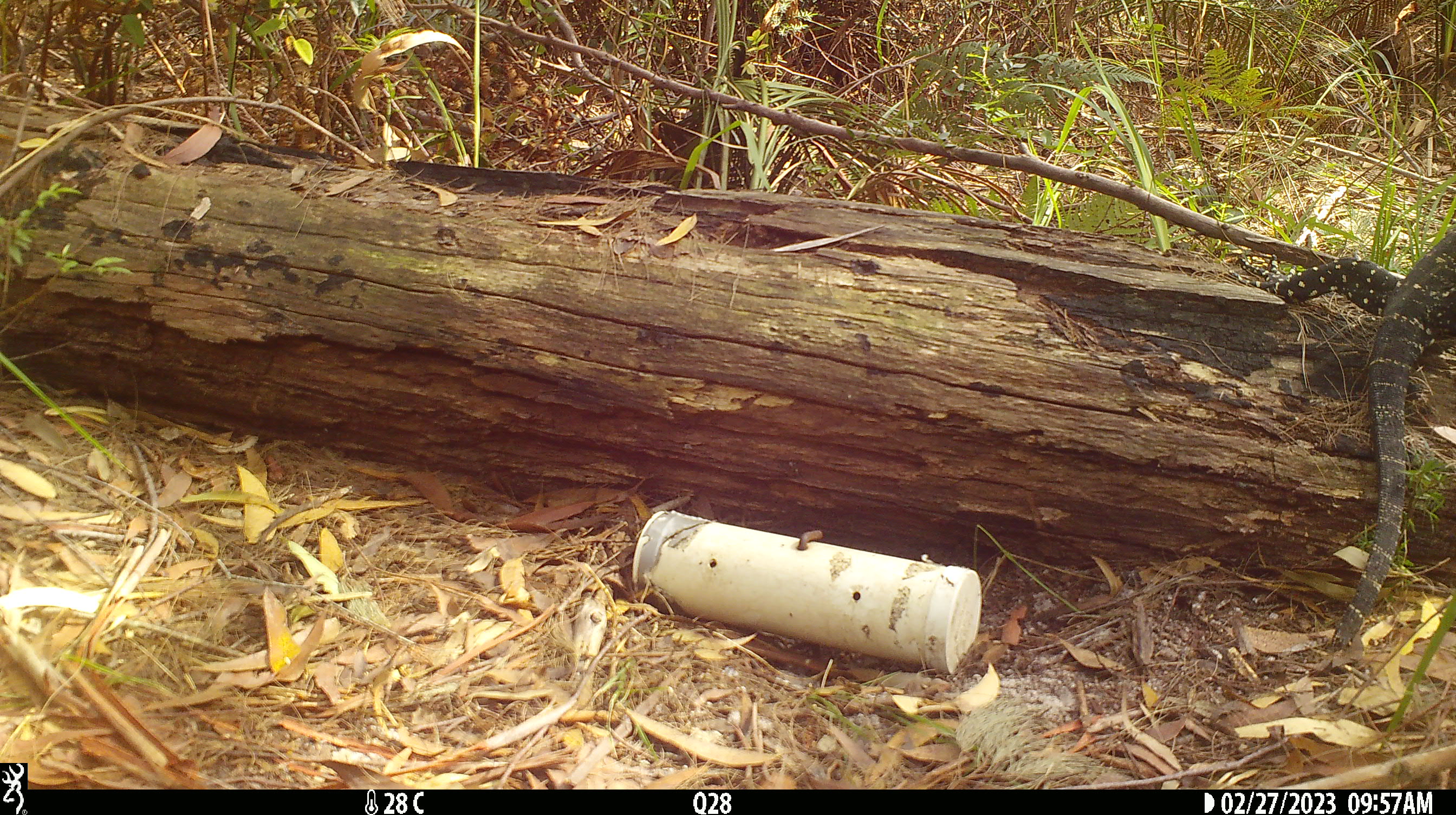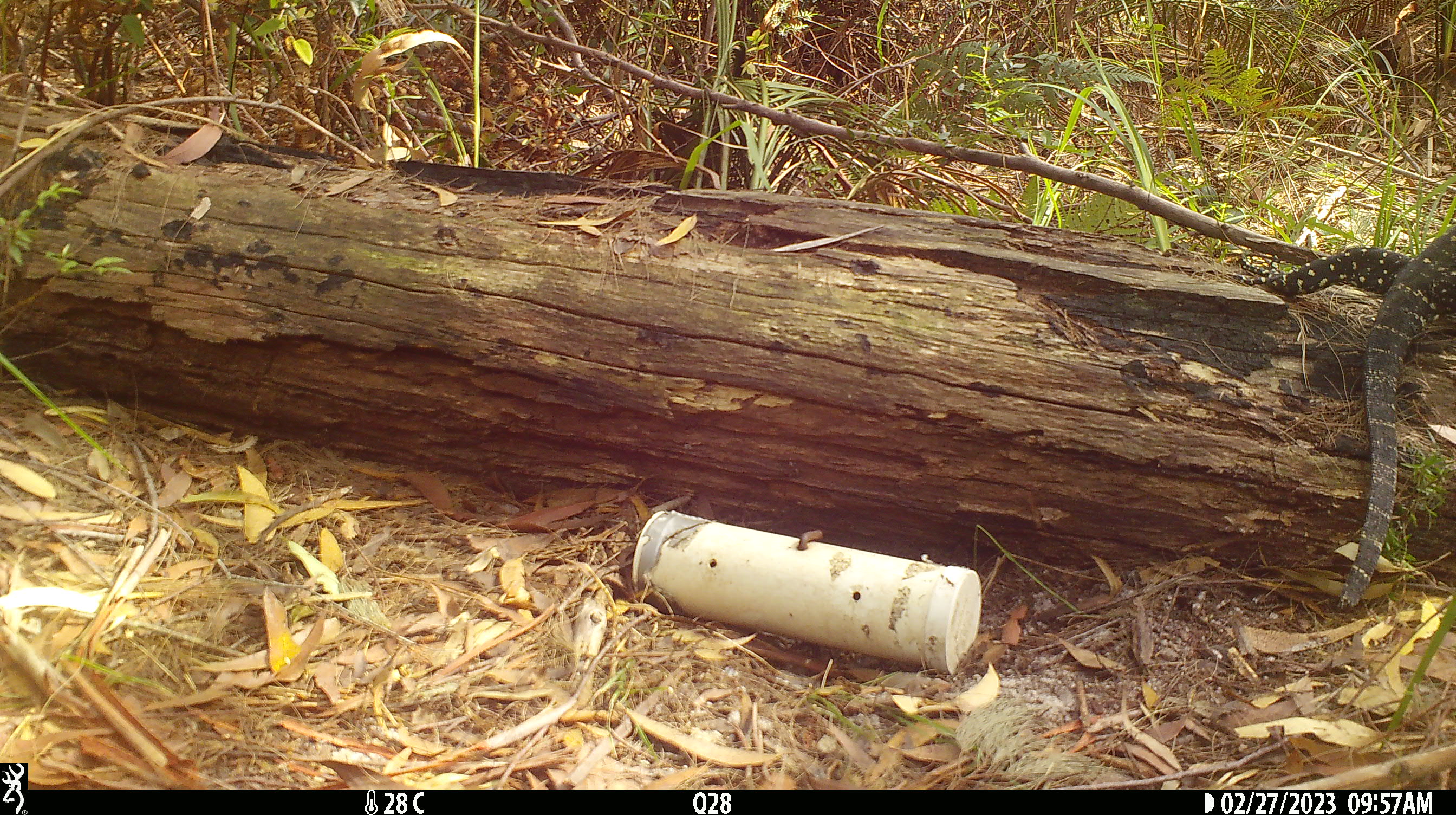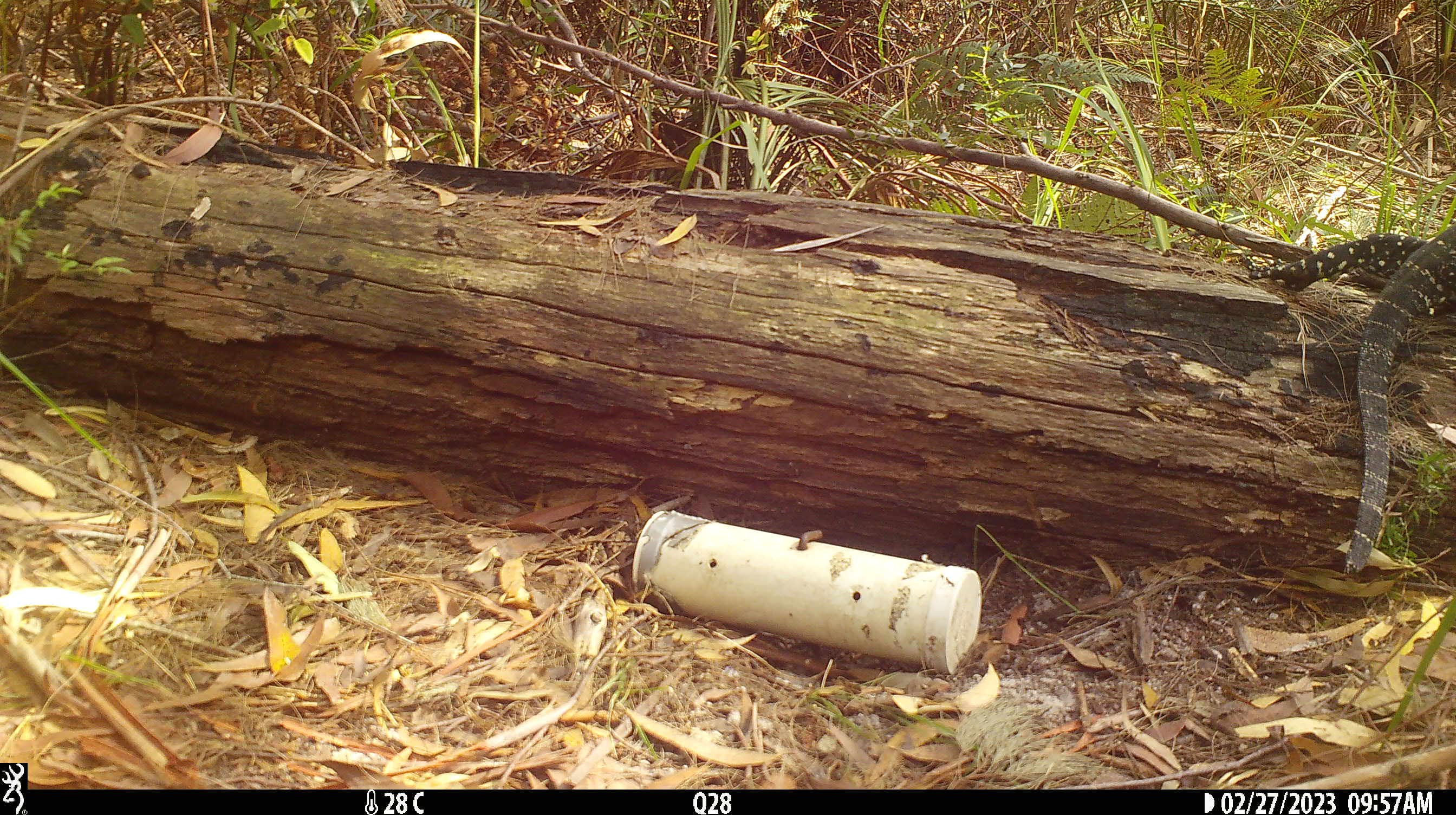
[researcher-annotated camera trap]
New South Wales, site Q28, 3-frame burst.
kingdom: Animalia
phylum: Chordata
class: Reptilia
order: Squamata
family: Varanidae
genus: Varanus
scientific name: Varanus varius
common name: lace monitor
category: goanna